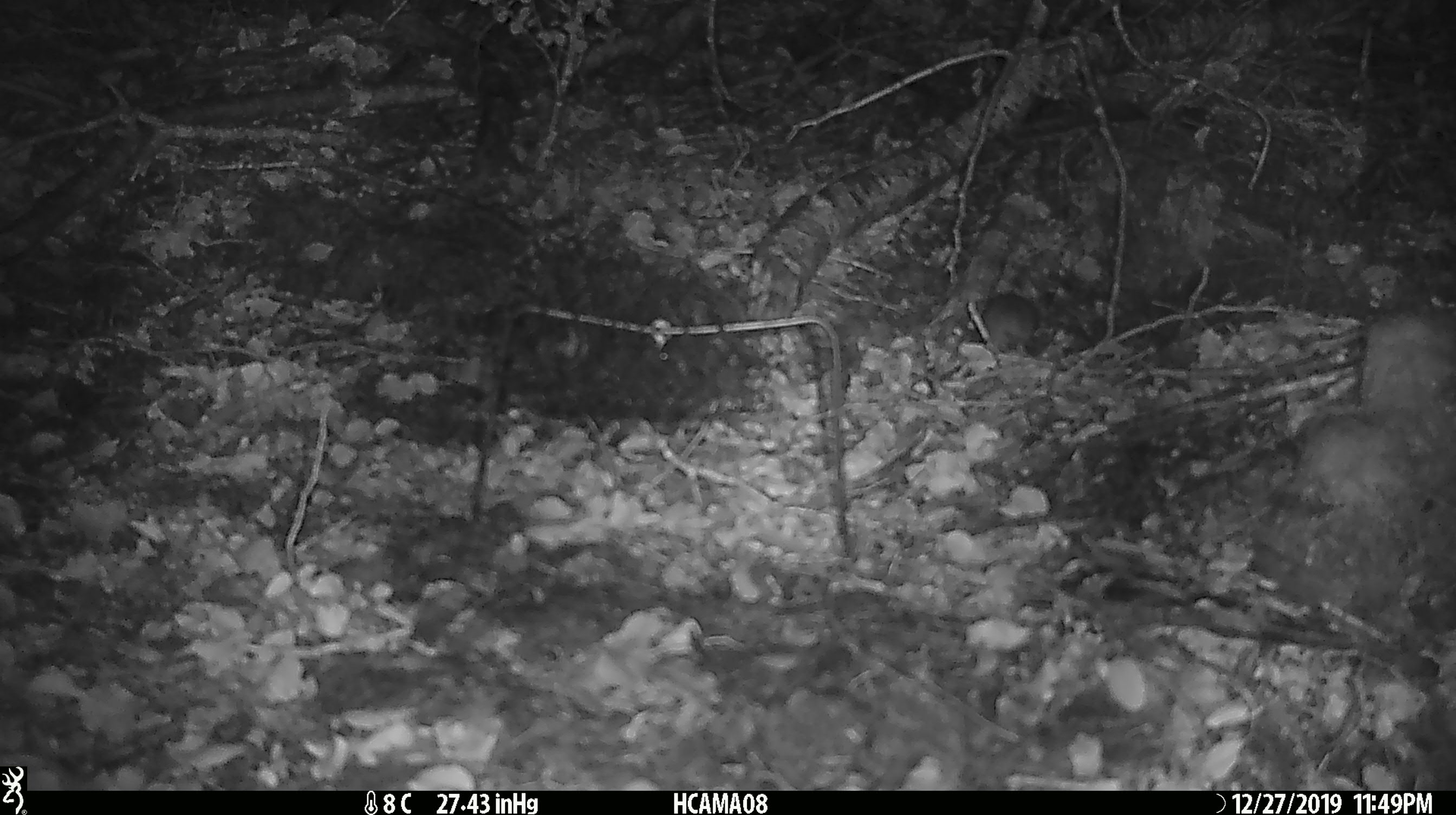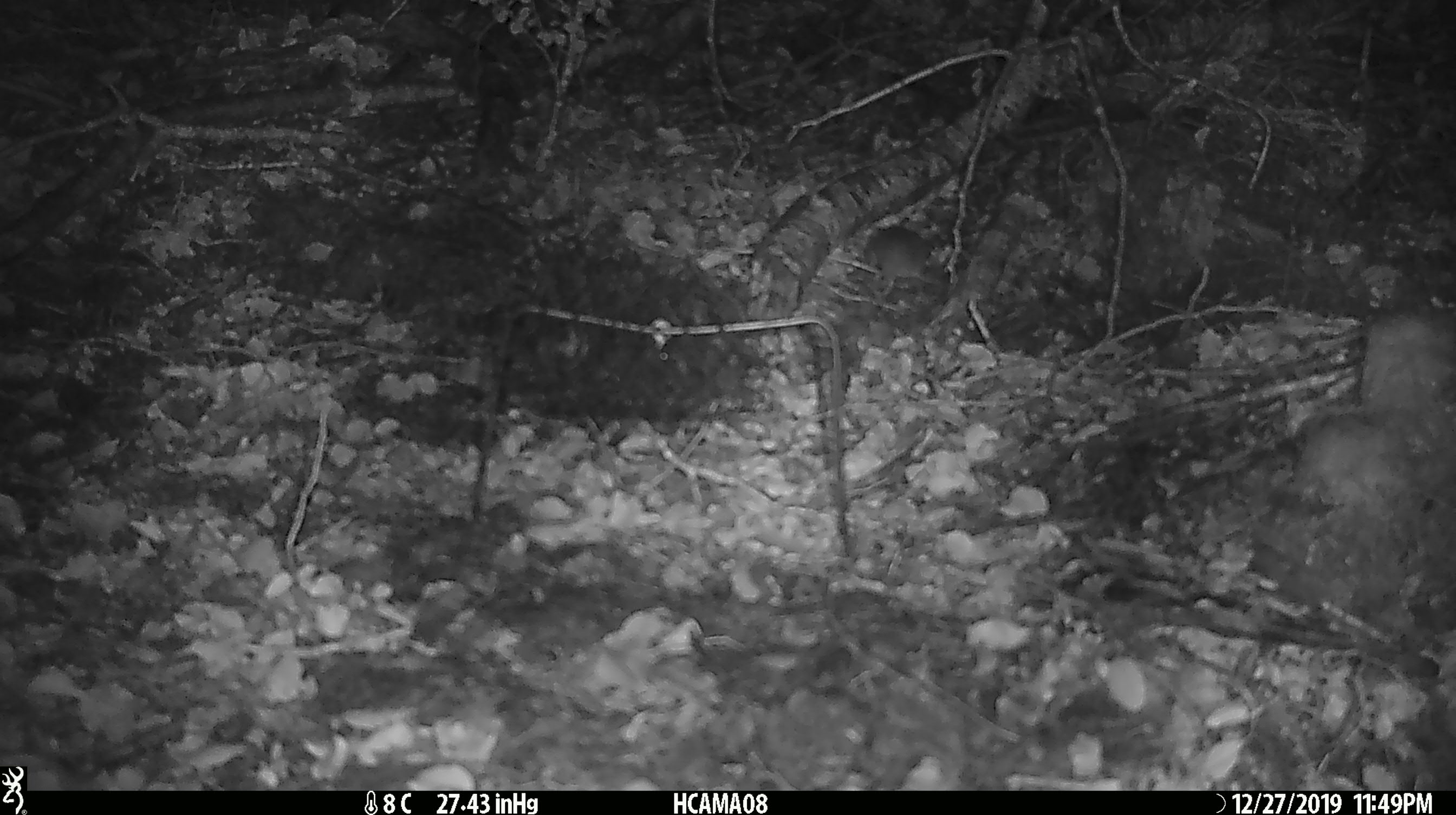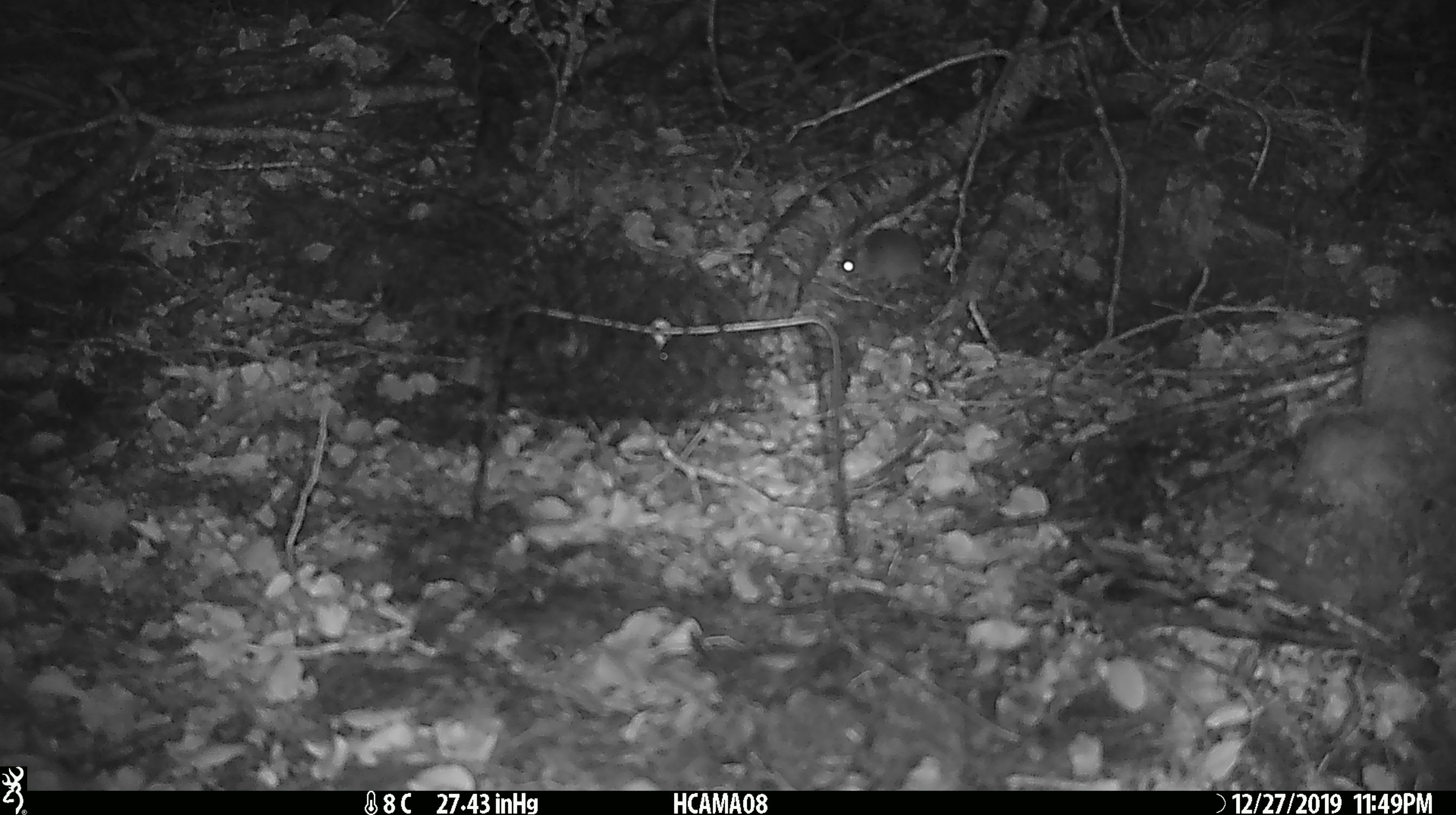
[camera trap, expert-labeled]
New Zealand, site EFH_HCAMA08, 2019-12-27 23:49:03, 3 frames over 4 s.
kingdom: Animalia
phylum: Chordata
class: Mammalia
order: Rodentia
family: Muridae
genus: Mus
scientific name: Mus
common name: mouse